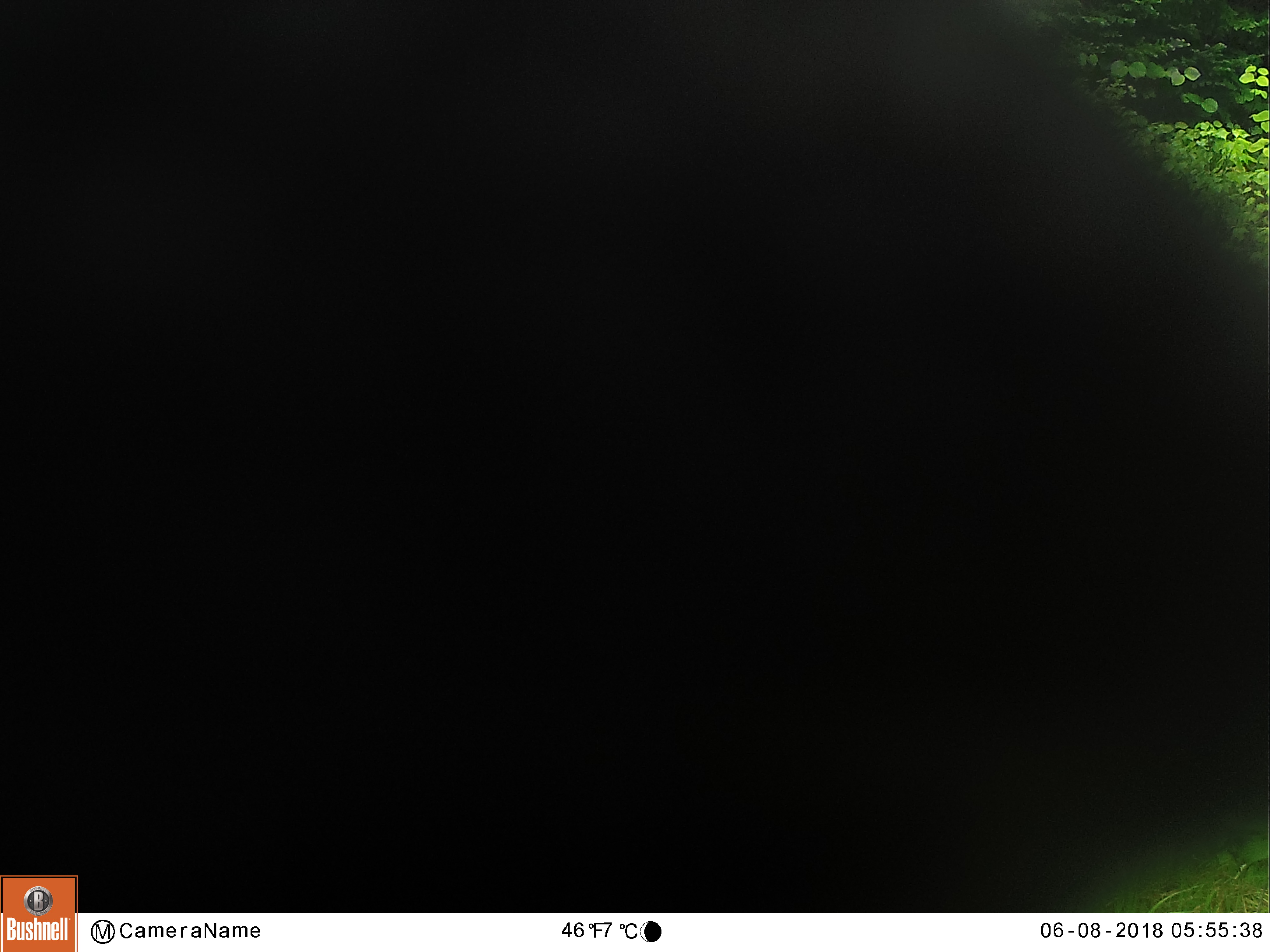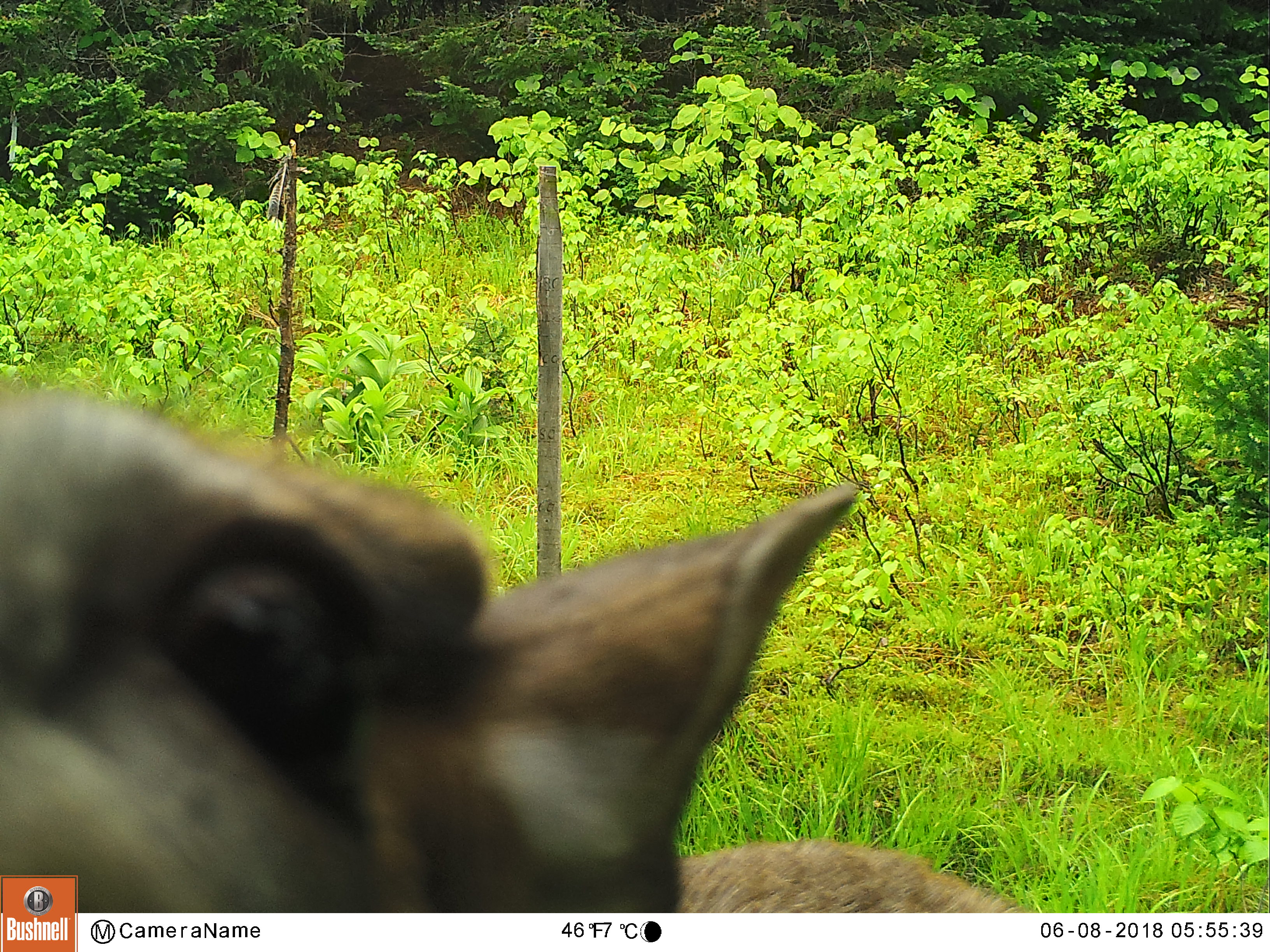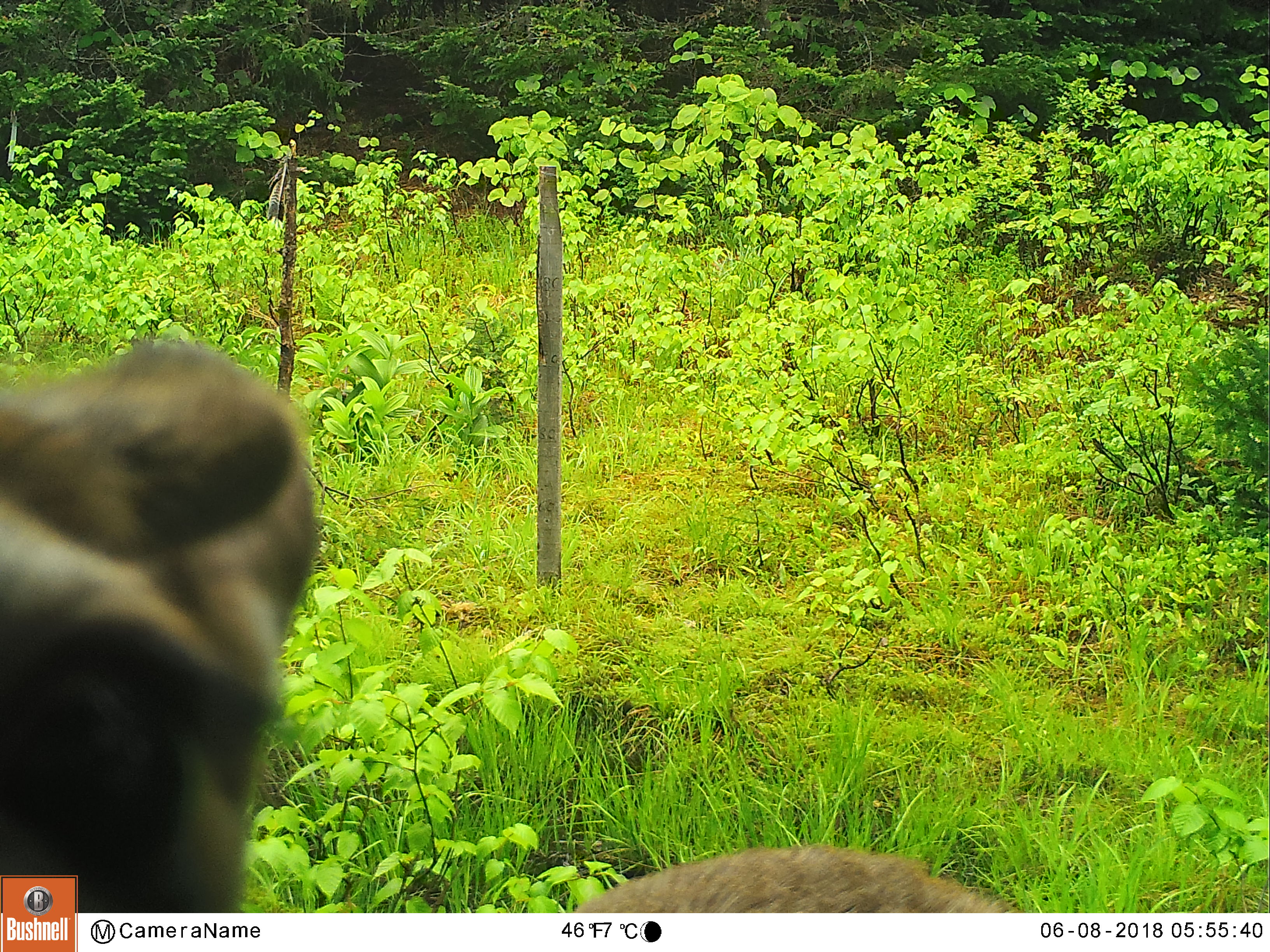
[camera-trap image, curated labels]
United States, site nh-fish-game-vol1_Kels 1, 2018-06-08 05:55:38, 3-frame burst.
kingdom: Animalia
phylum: Chordata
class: Mammalia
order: Artiodactyla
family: Cervidae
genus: Odocoileus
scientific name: Odocoileus virginianus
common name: white-tailed deer